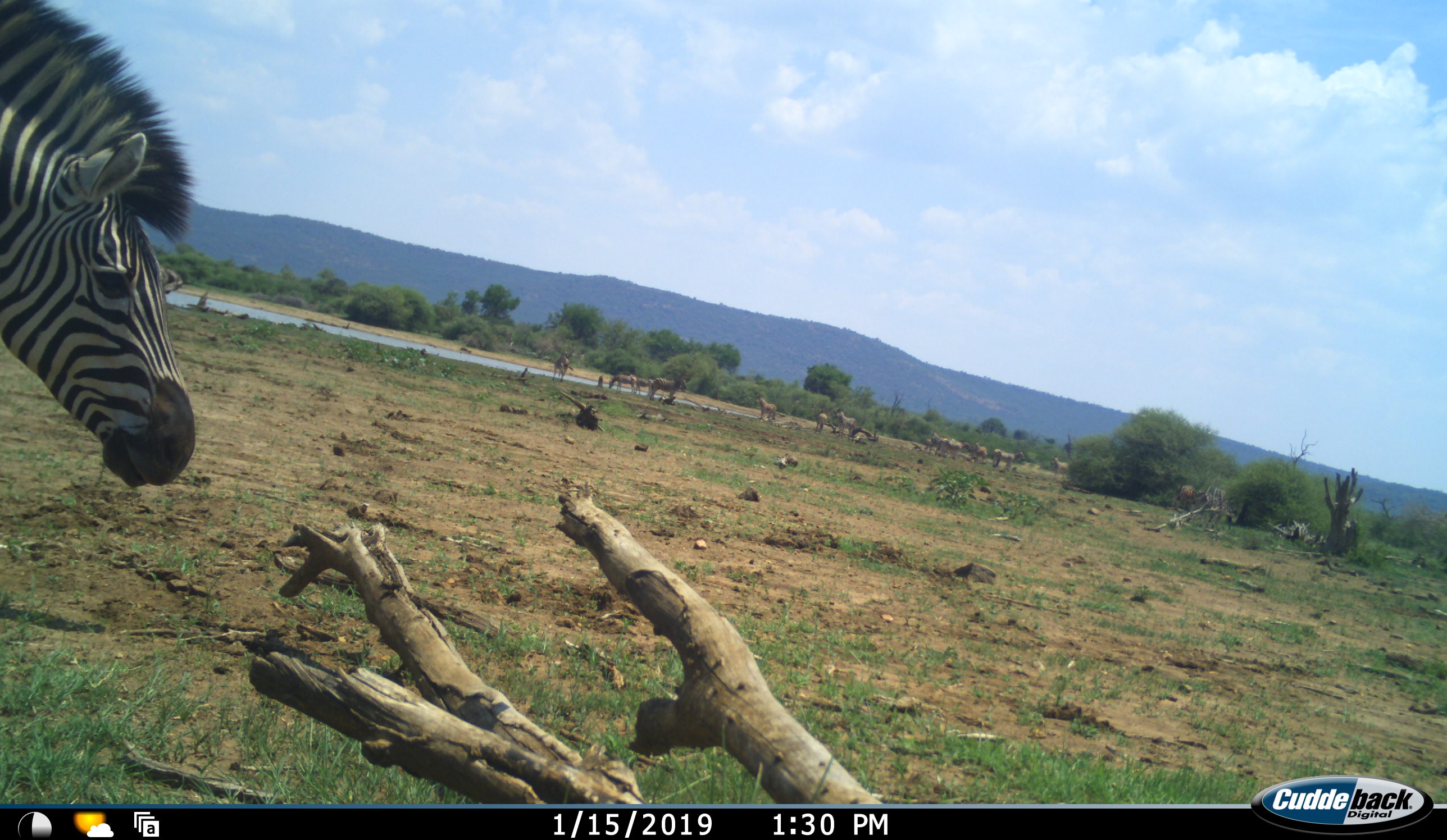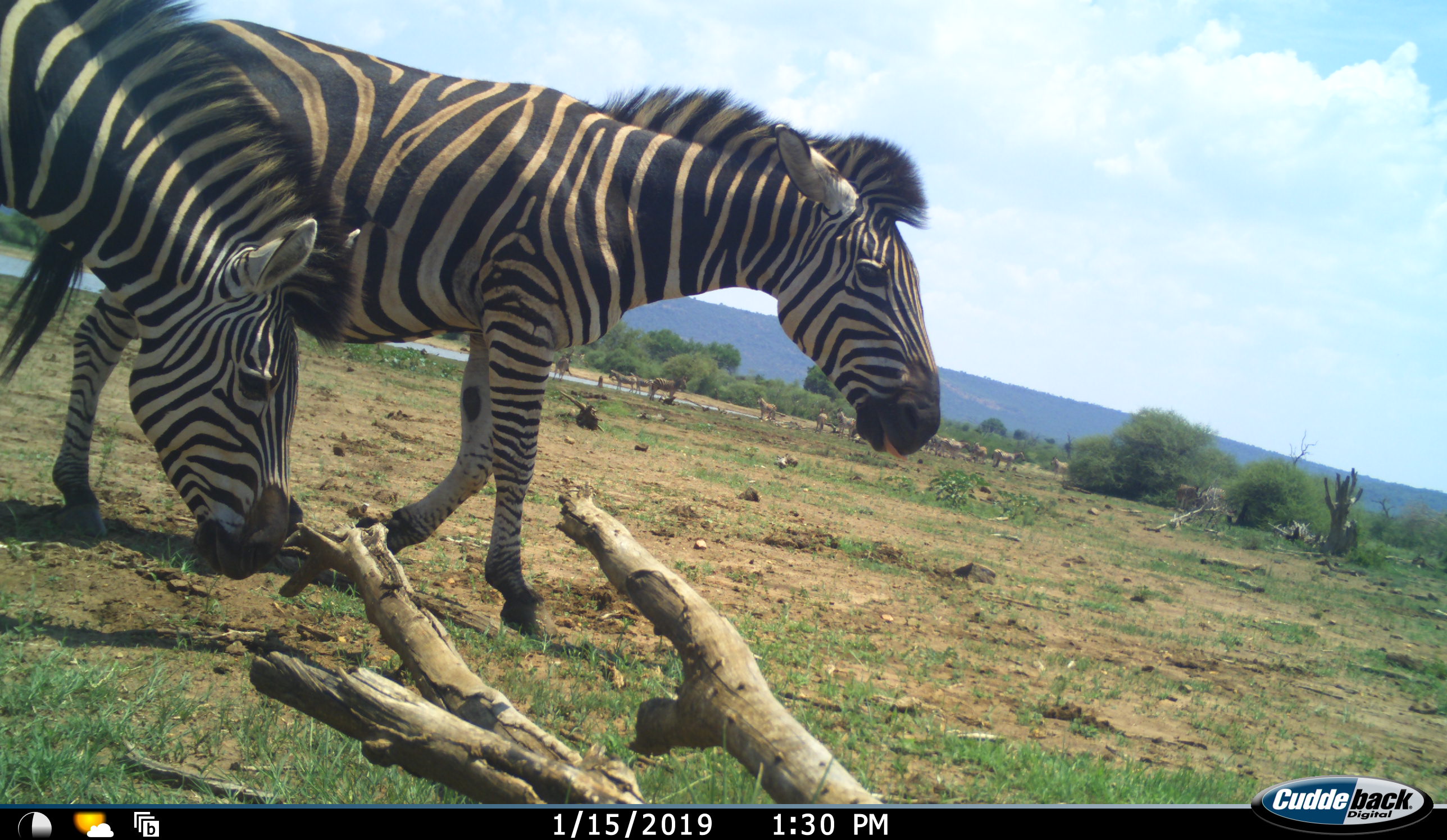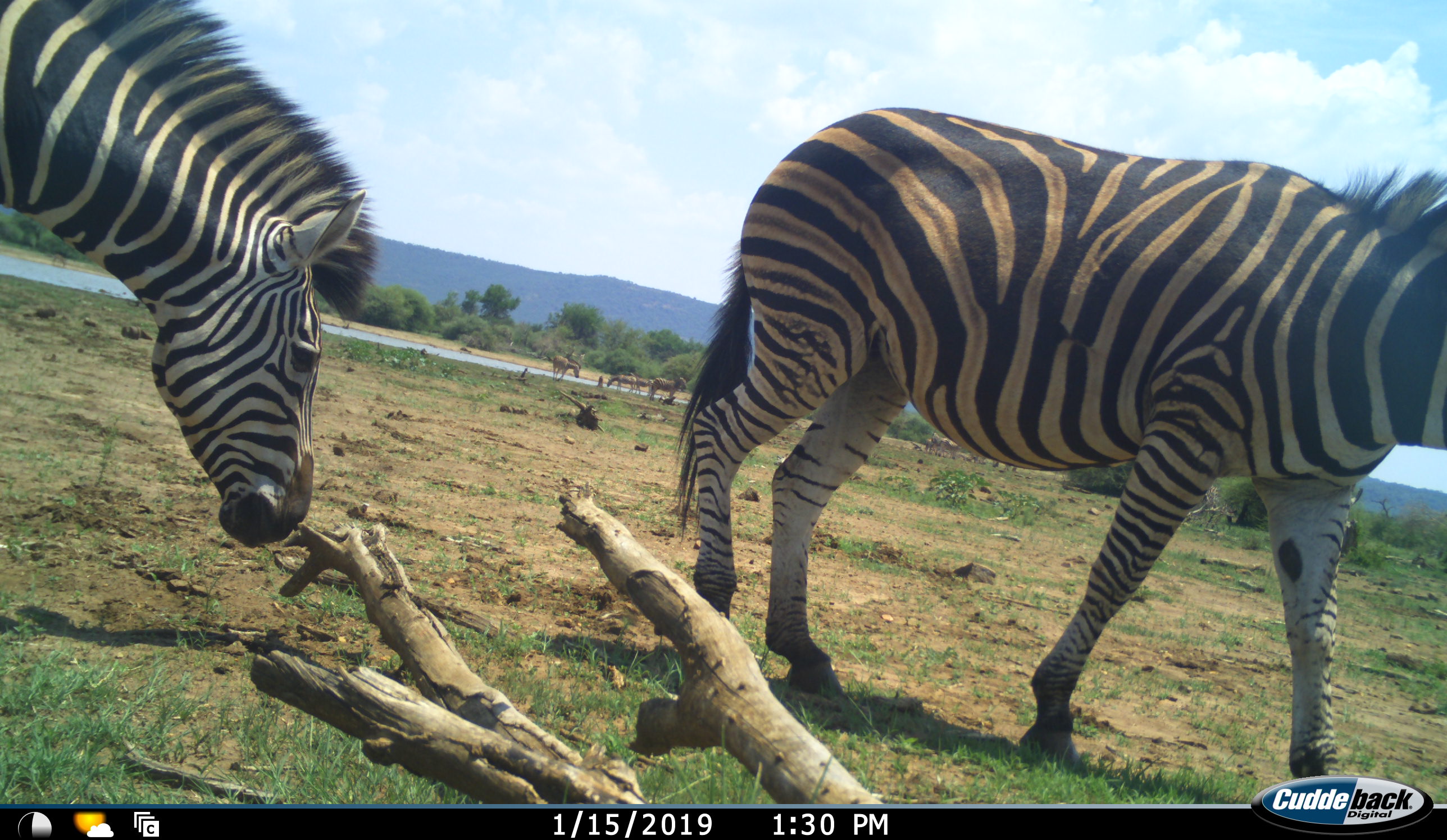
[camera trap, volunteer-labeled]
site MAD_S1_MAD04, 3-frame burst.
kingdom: Animalia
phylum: Chordata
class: Mammalia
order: Perissodactyla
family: Equidae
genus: Equus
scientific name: Equus quagga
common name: plains zebra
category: zebraplains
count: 11-50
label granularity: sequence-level